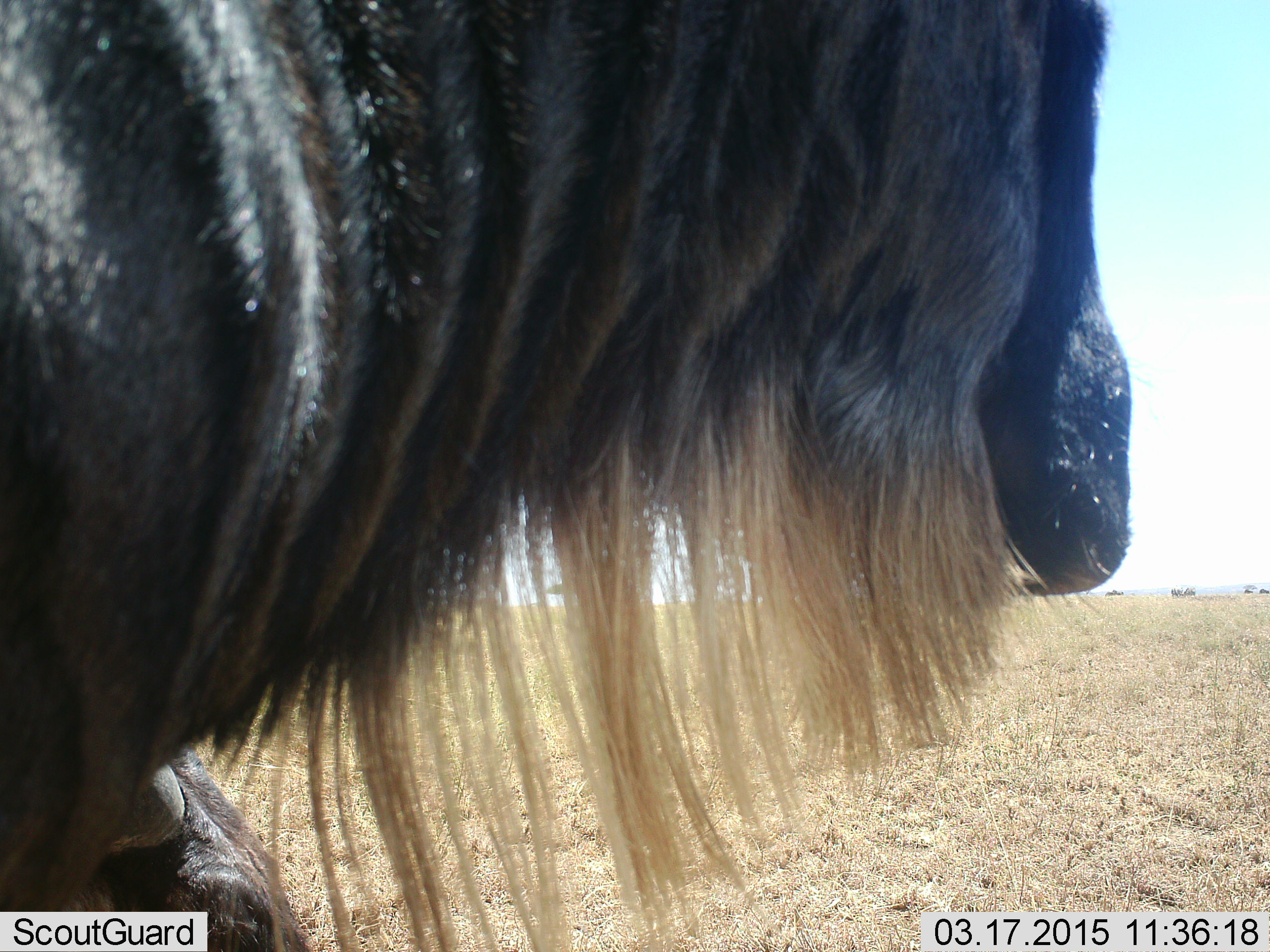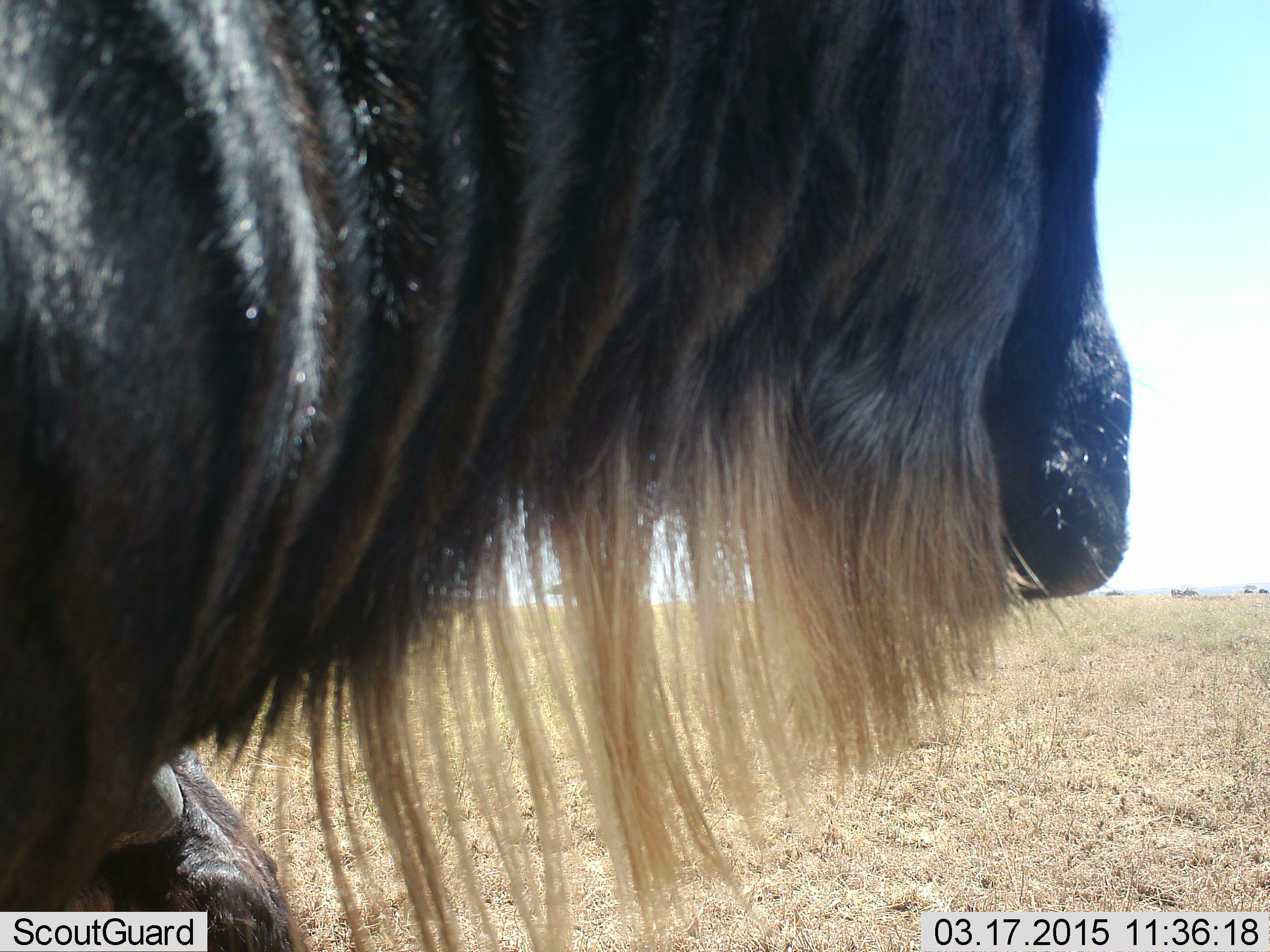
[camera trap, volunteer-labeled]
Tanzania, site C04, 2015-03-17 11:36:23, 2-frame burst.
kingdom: Animalia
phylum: Chordata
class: Mammalia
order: Artiodactyla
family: Bovidae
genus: Connochaetes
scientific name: Connochaetes taurinus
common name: blue wildebeest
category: wildebeest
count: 1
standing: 80%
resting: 20%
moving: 10%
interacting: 0%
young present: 0%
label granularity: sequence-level